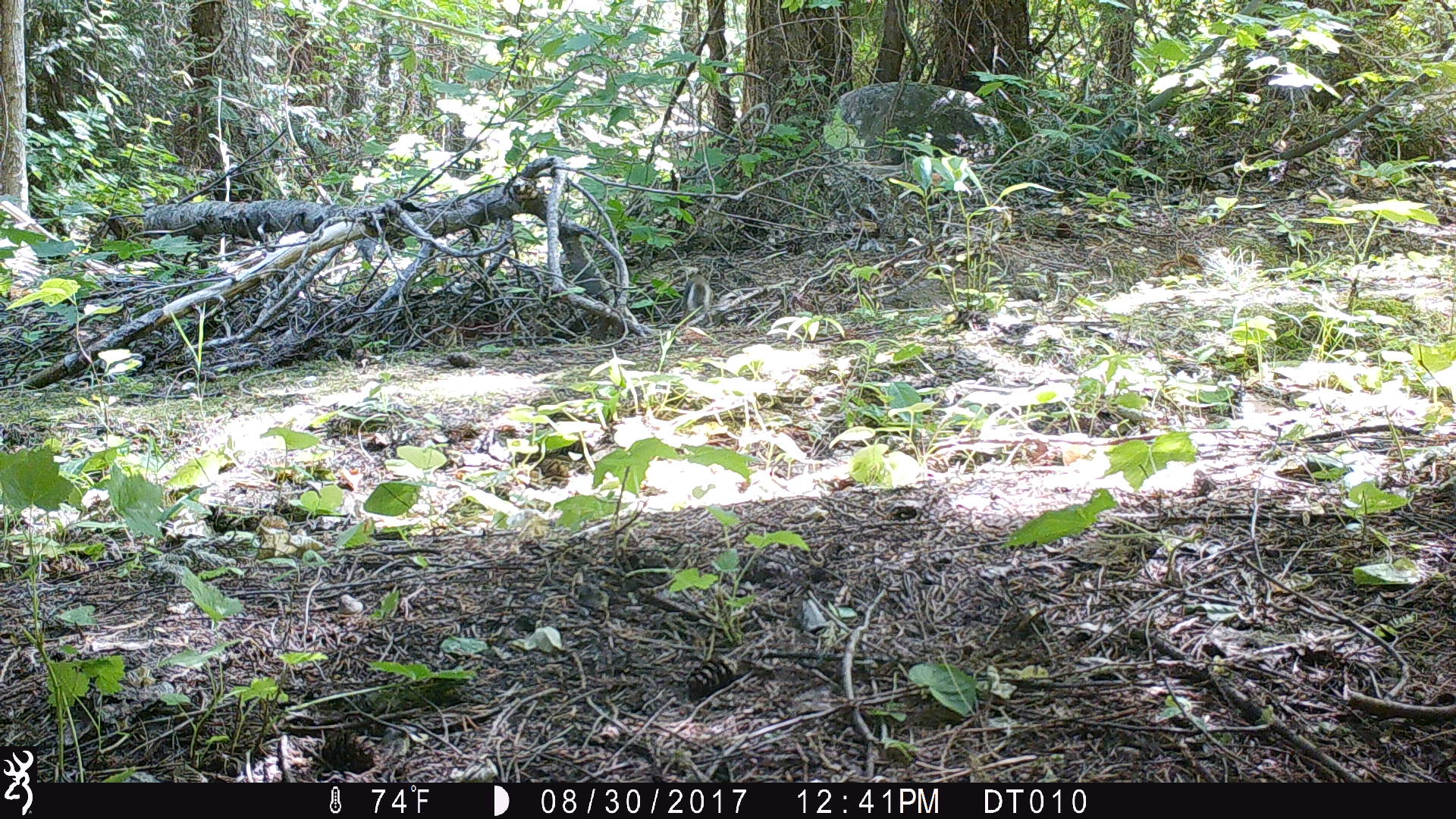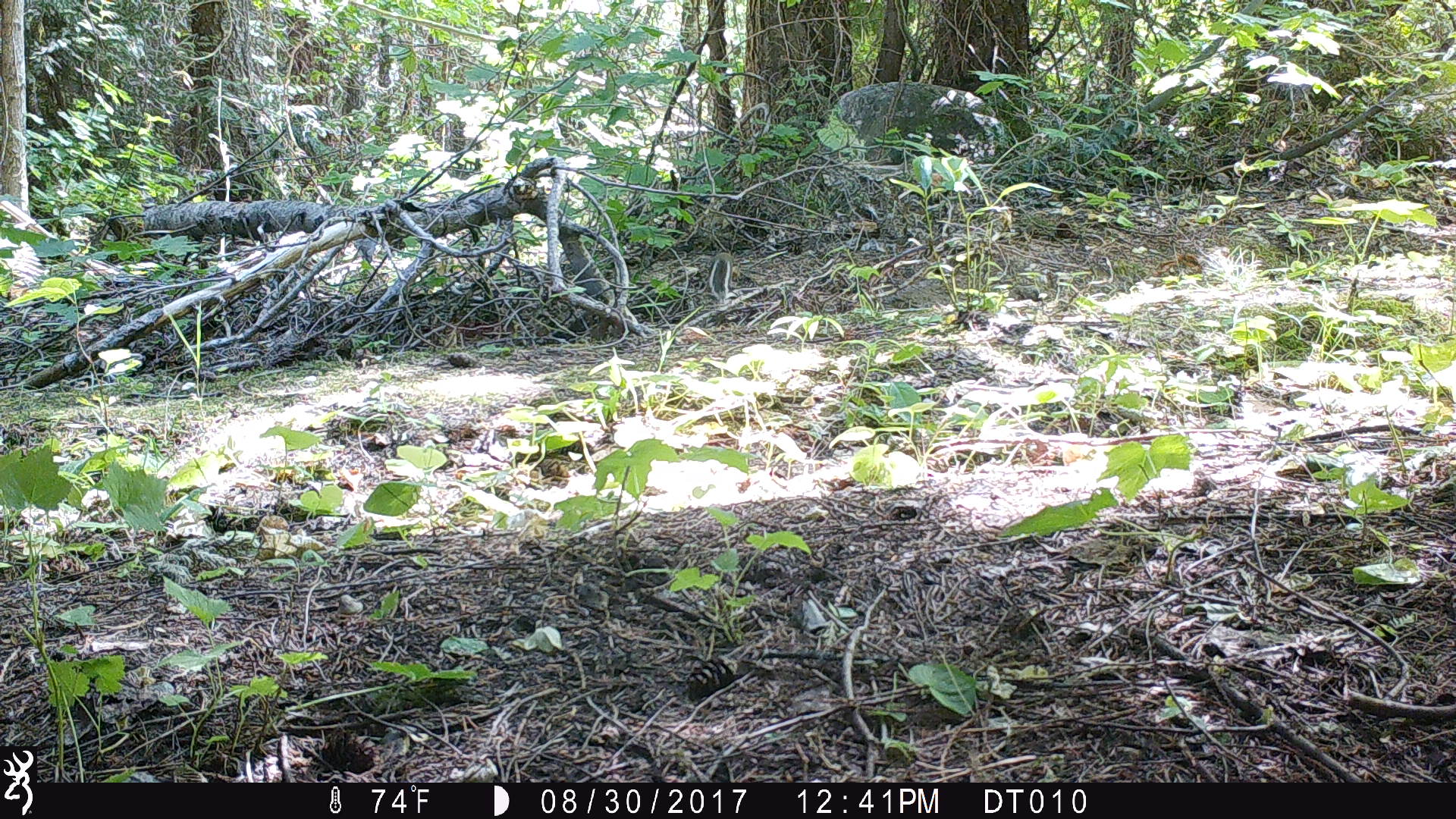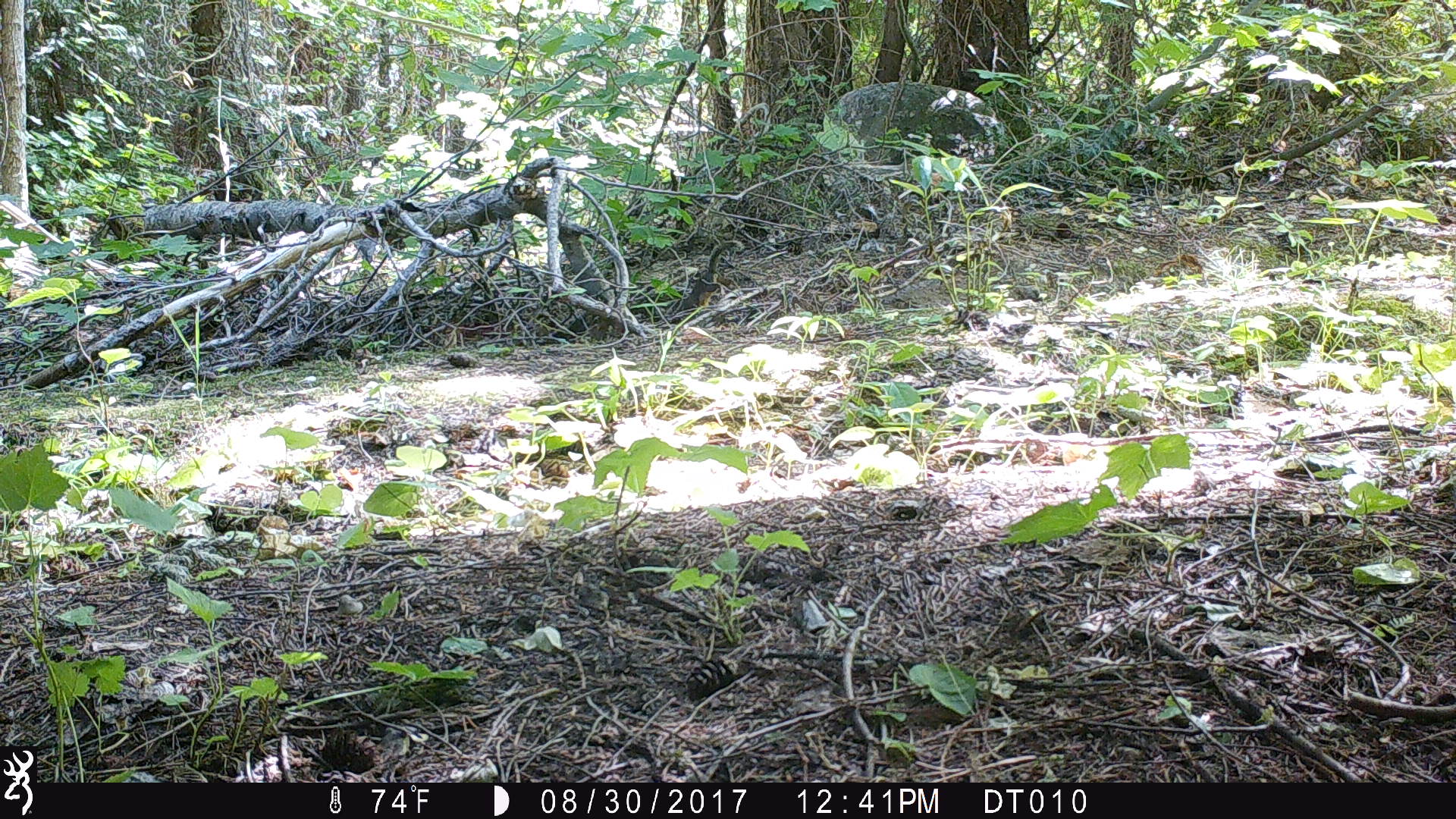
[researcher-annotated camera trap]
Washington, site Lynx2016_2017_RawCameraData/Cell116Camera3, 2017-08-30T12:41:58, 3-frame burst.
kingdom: Animalia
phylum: Chordata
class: Mammalia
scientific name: Mammalia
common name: small mammal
Small mammal (Mammalia). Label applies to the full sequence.